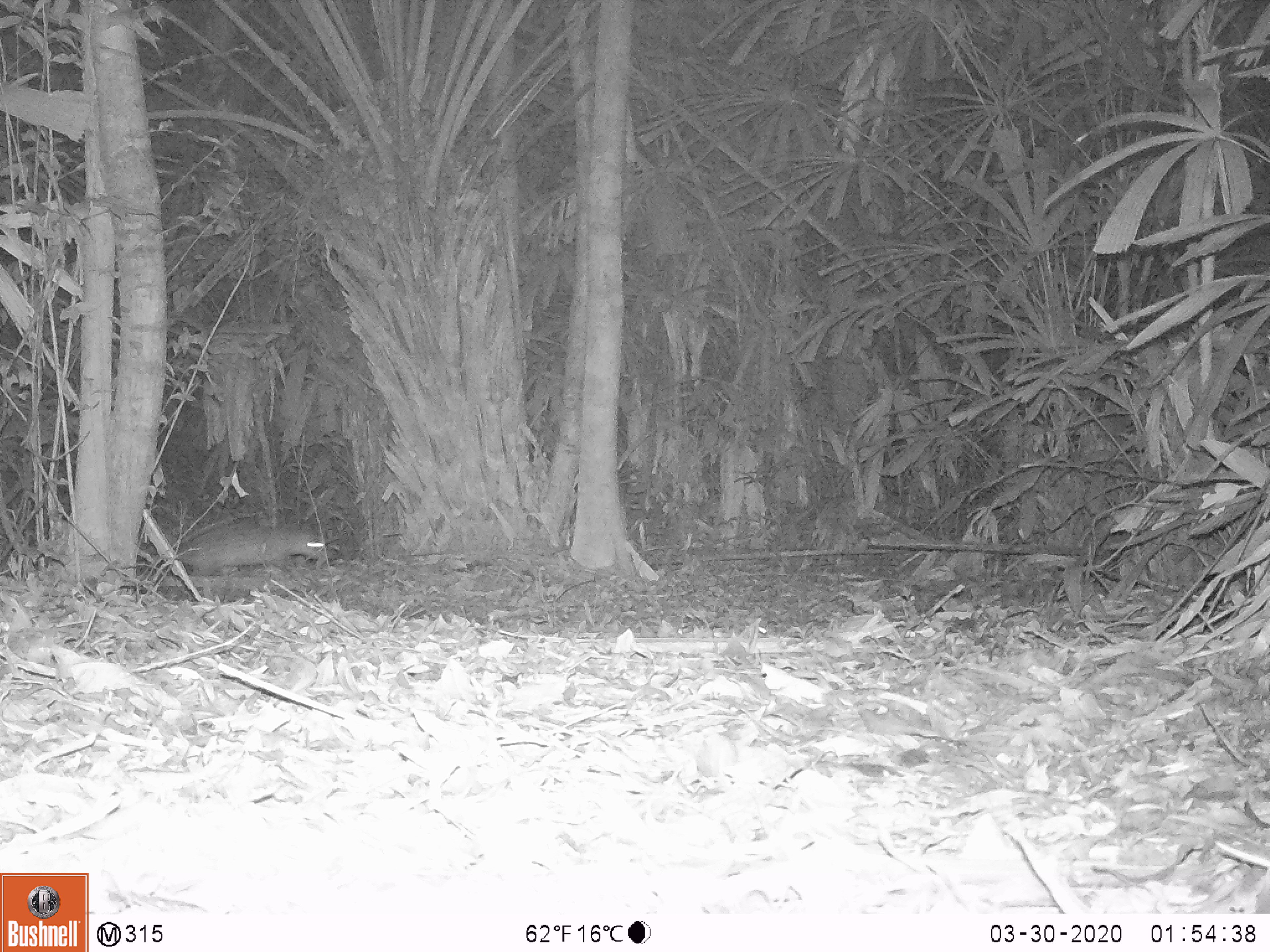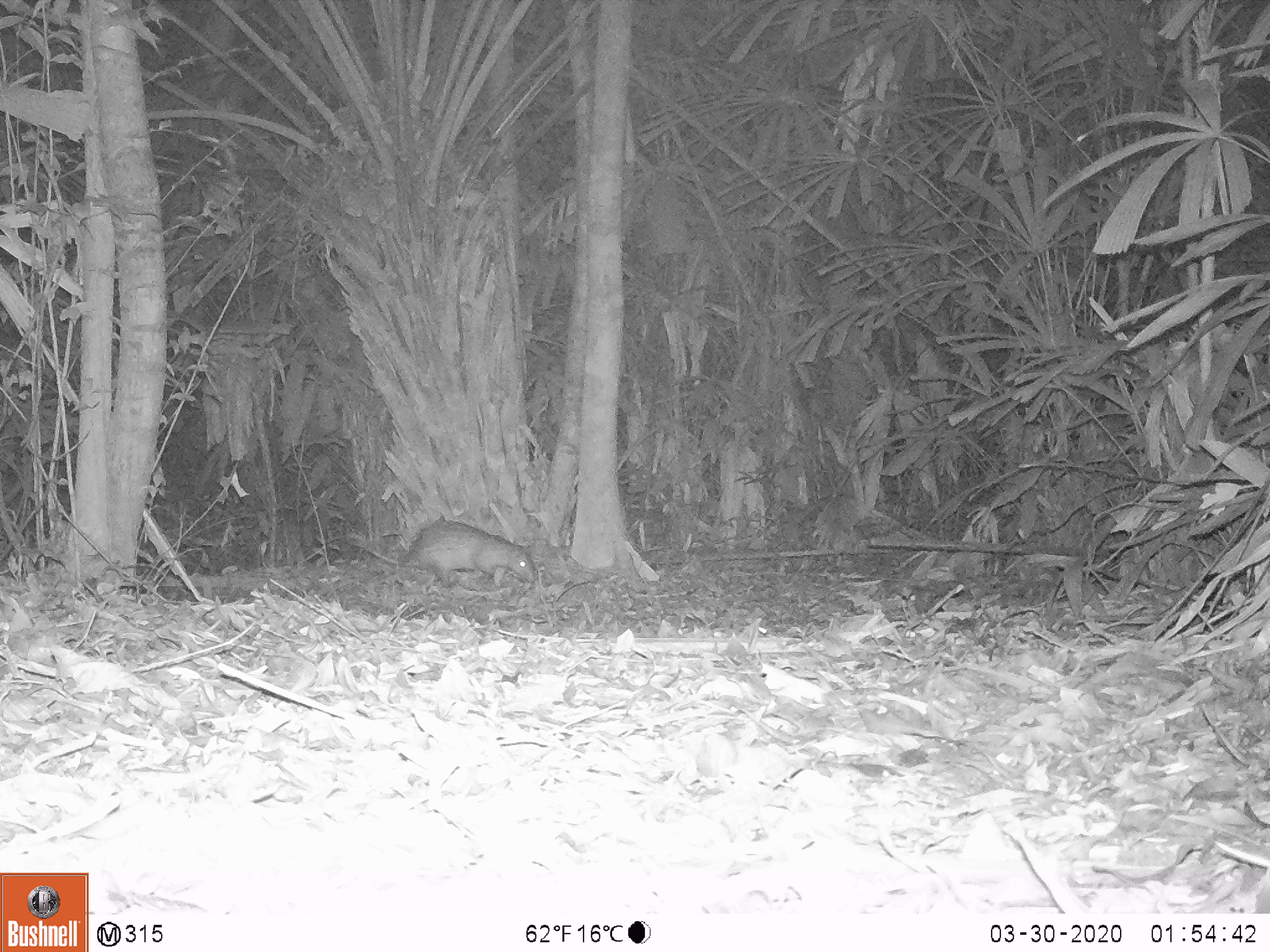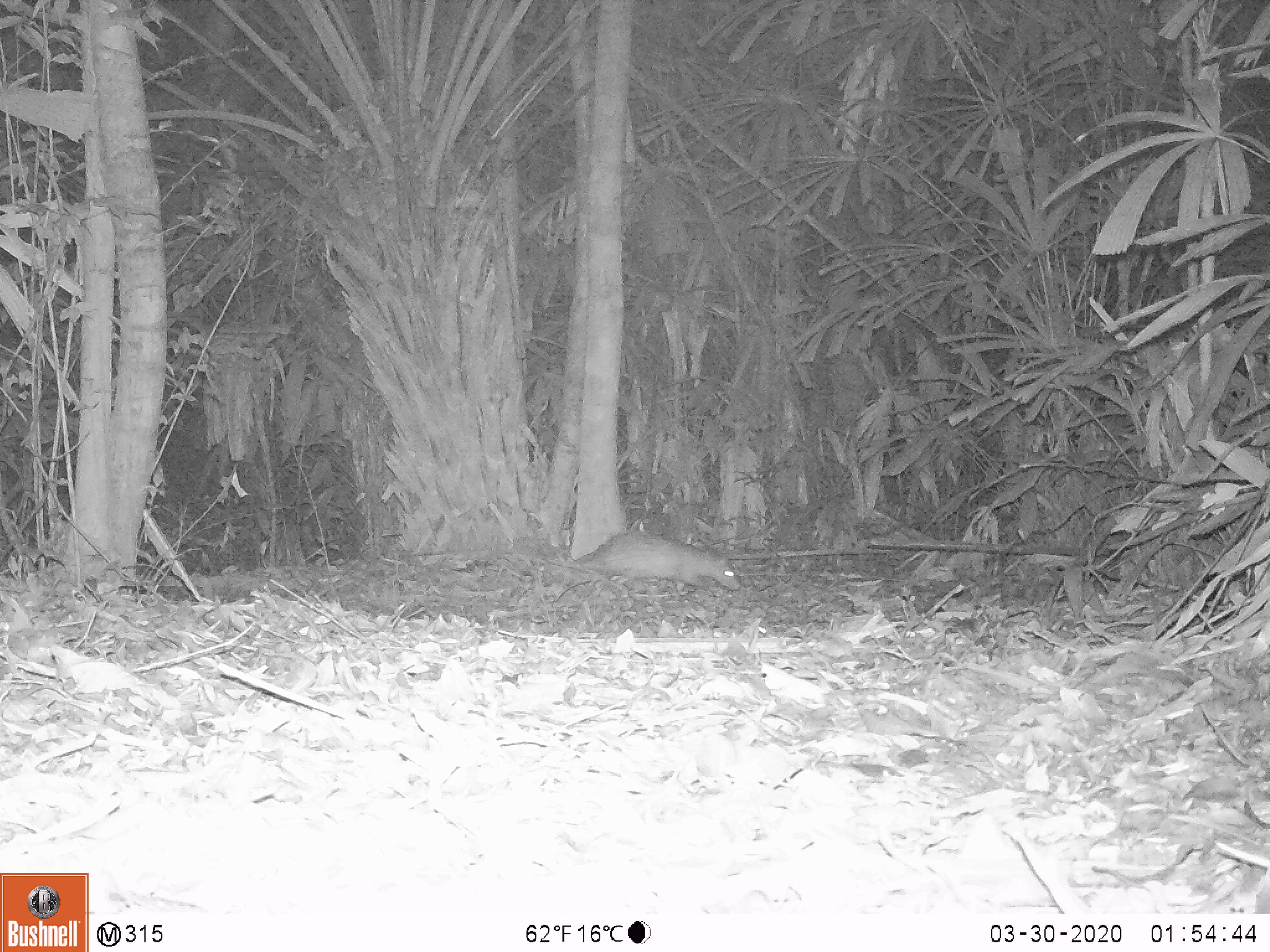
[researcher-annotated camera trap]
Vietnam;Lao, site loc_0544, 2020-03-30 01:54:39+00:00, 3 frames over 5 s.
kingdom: Animalia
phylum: Chordata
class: Mammalia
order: Rodentia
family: Hystricidae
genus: Atherurus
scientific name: Atherurus macrourus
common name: asiatic brush-tailed porcupine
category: asiatic brush tailed porcupine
Asiatic brush tailed porcupine (asiatic brush-tailed porcupine) (Atherurus macrourus). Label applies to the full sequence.